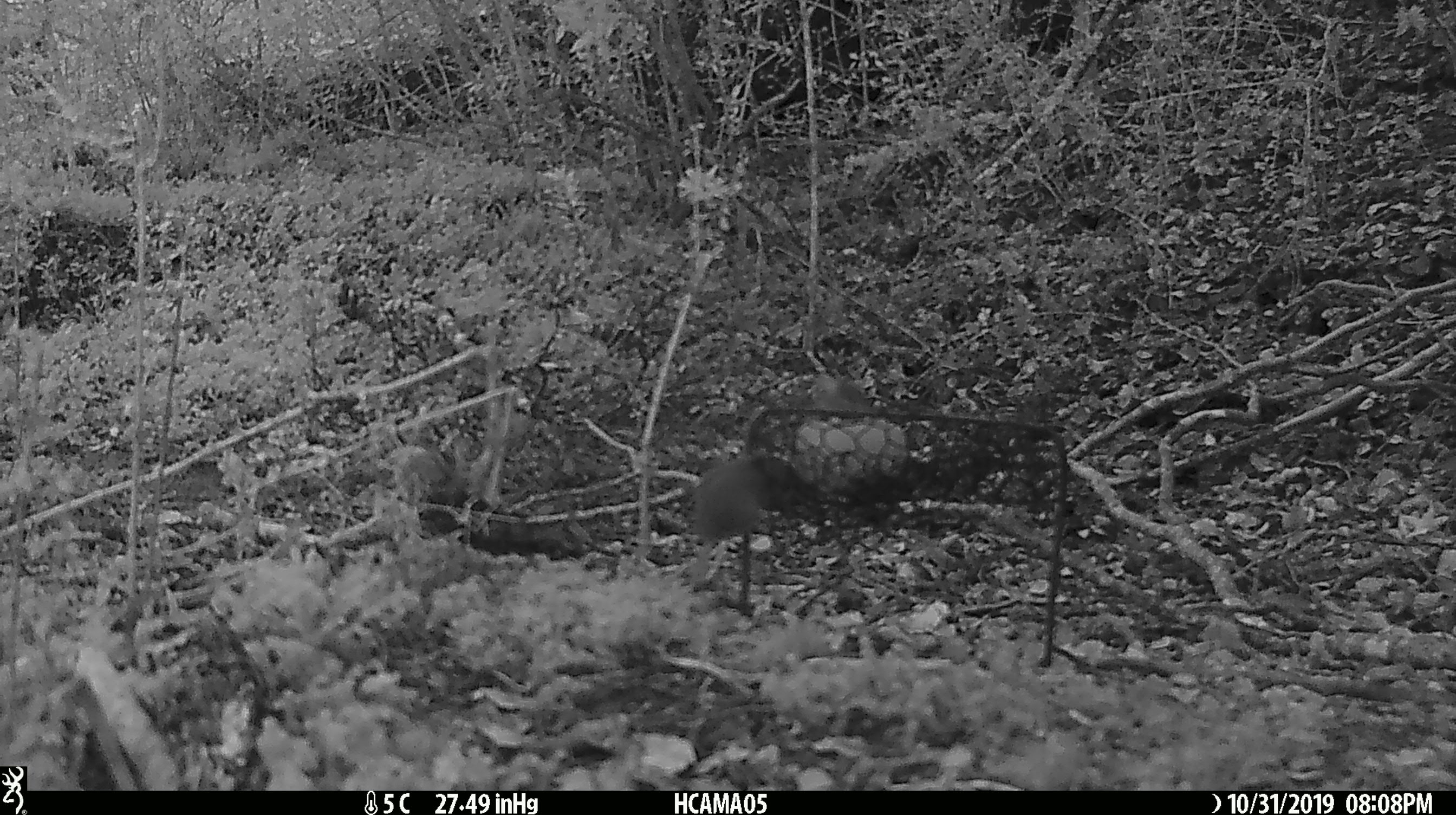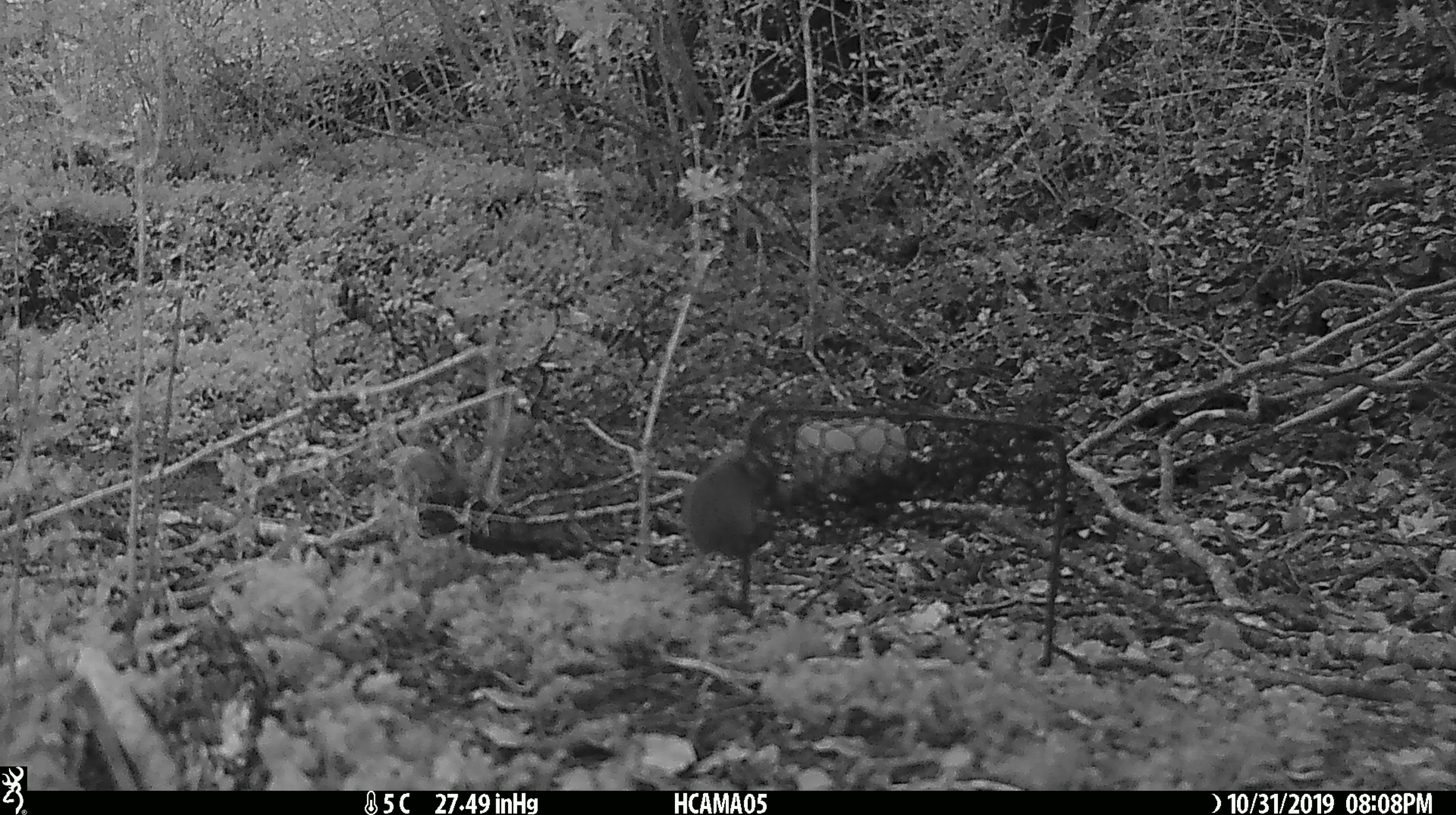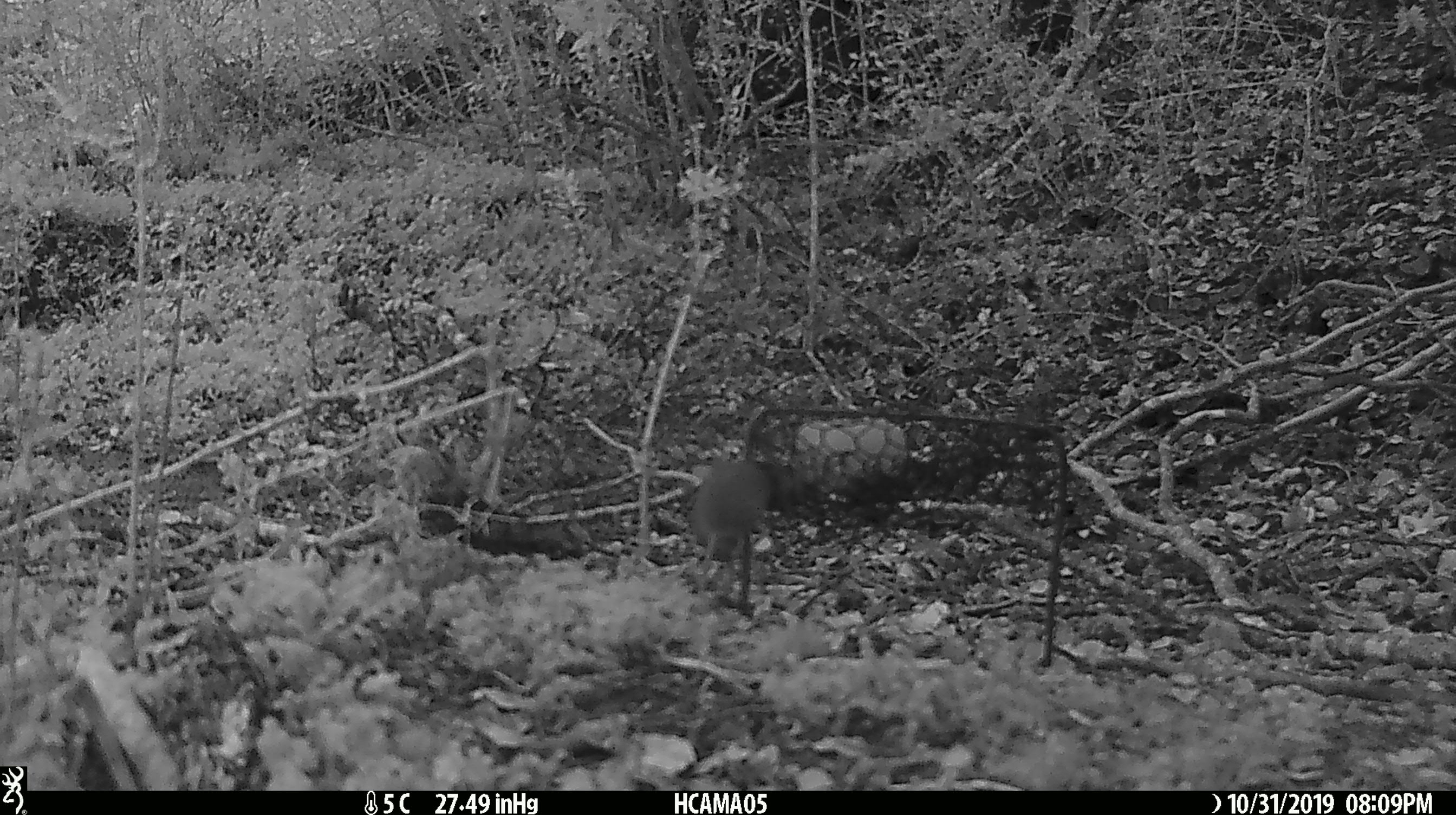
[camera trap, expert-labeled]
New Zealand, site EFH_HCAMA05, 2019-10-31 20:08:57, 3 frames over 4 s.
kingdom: Animalia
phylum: Chordata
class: Mammalia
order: Rodentia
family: Muridae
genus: Mus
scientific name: Mus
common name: mouse